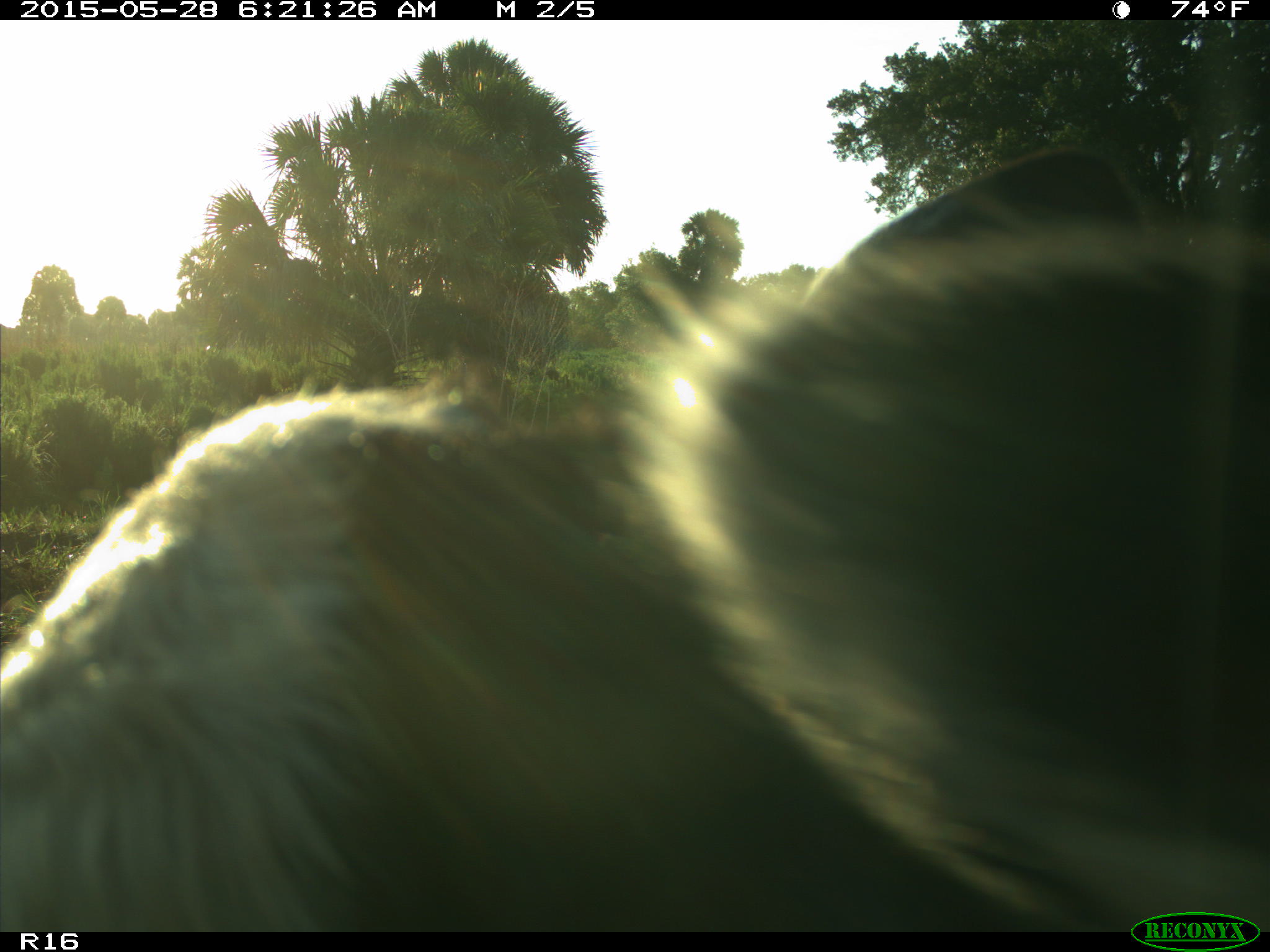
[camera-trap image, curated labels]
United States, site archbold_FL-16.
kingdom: Animalia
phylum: Chordata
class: Mammalia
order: Artiodactyla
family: Bovidae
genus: Bos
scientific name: Bos taurus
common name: domestic cow